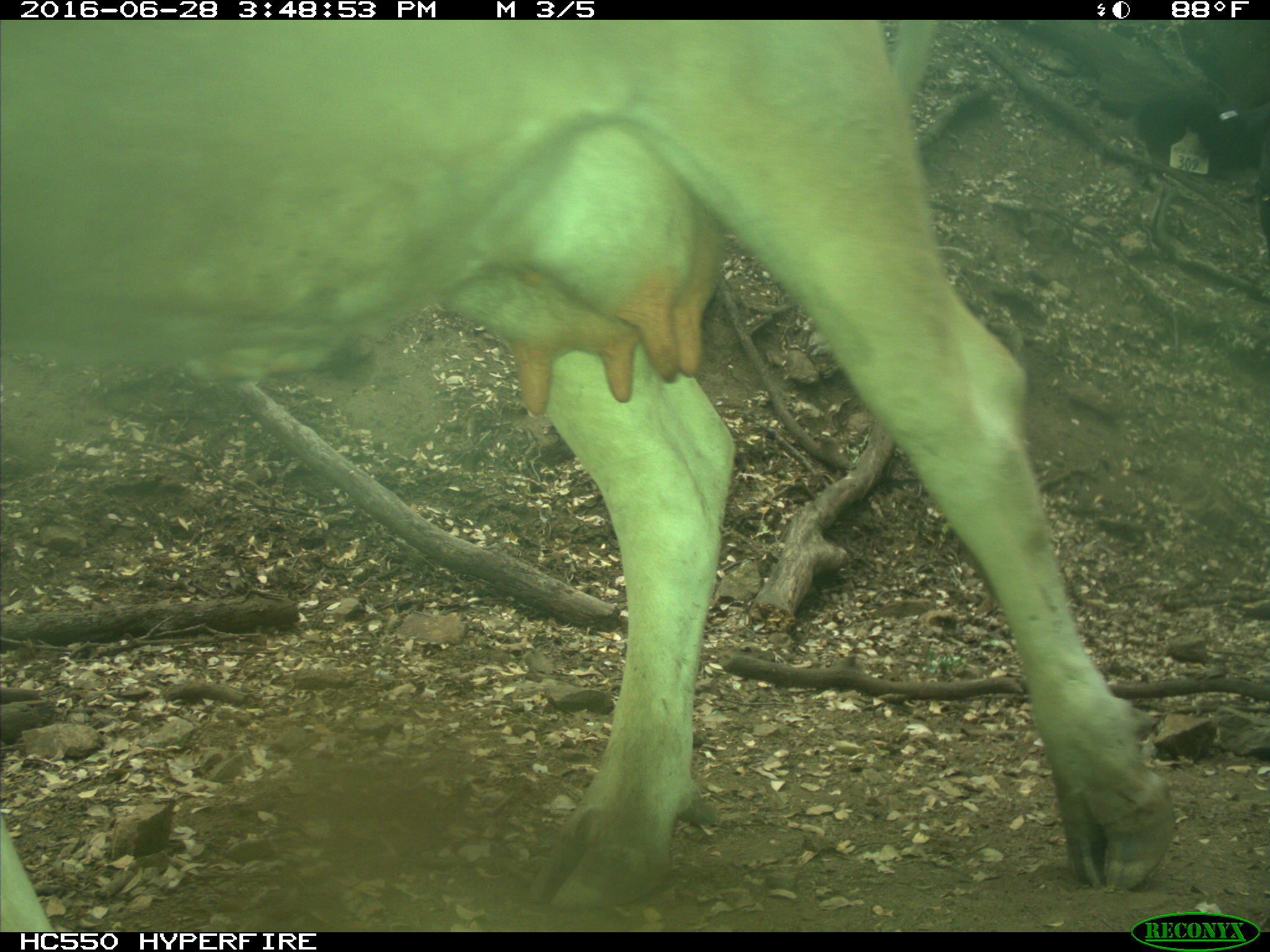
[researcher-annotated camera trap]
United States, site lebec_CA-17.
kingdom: Animalia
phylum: Chordata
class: Mammalia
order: Artiodactyla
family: Bovidae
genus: Bos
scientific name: Bos taurus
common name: domestic cow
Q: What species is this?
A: Bos taurus (domestic cow).